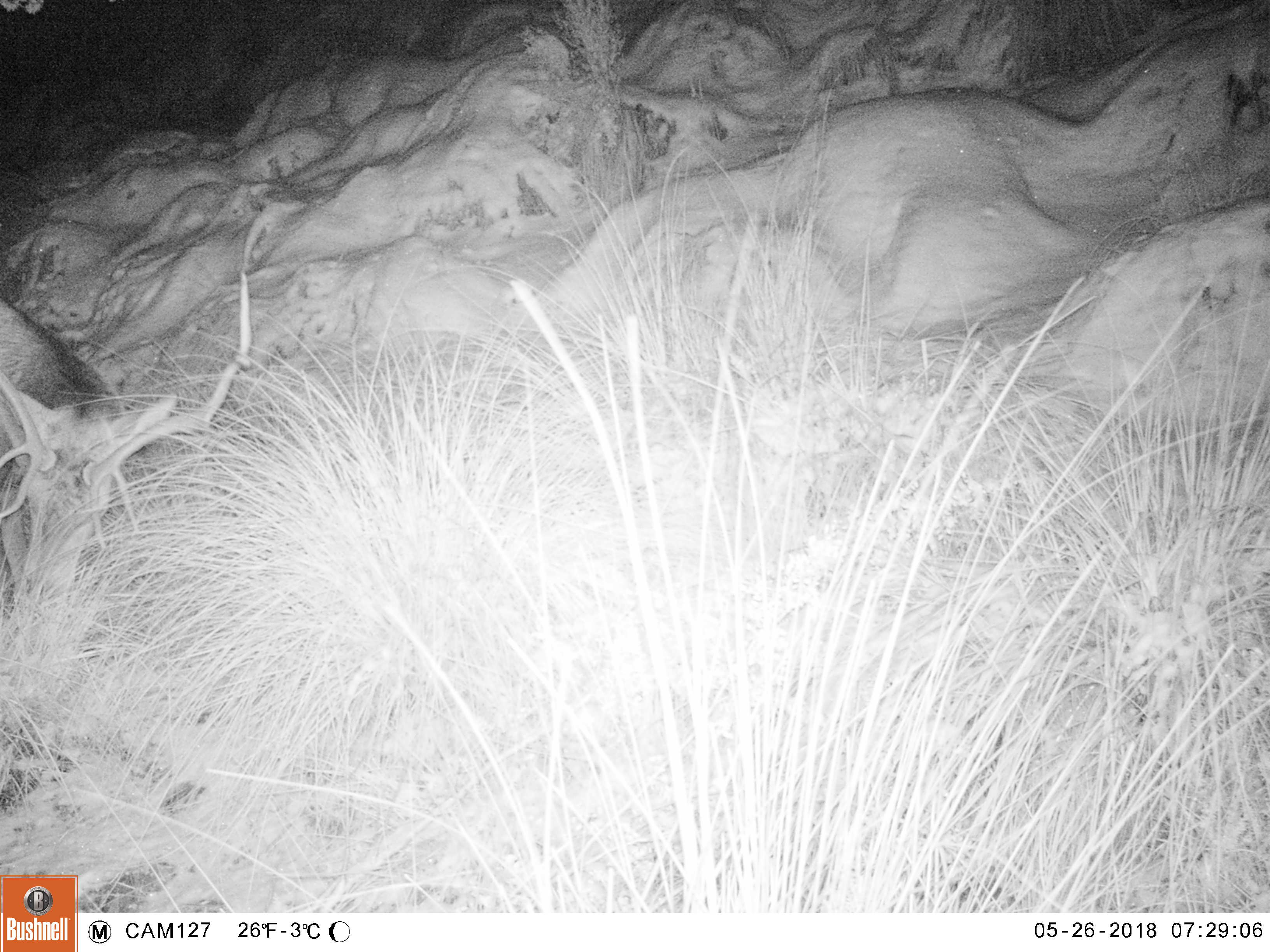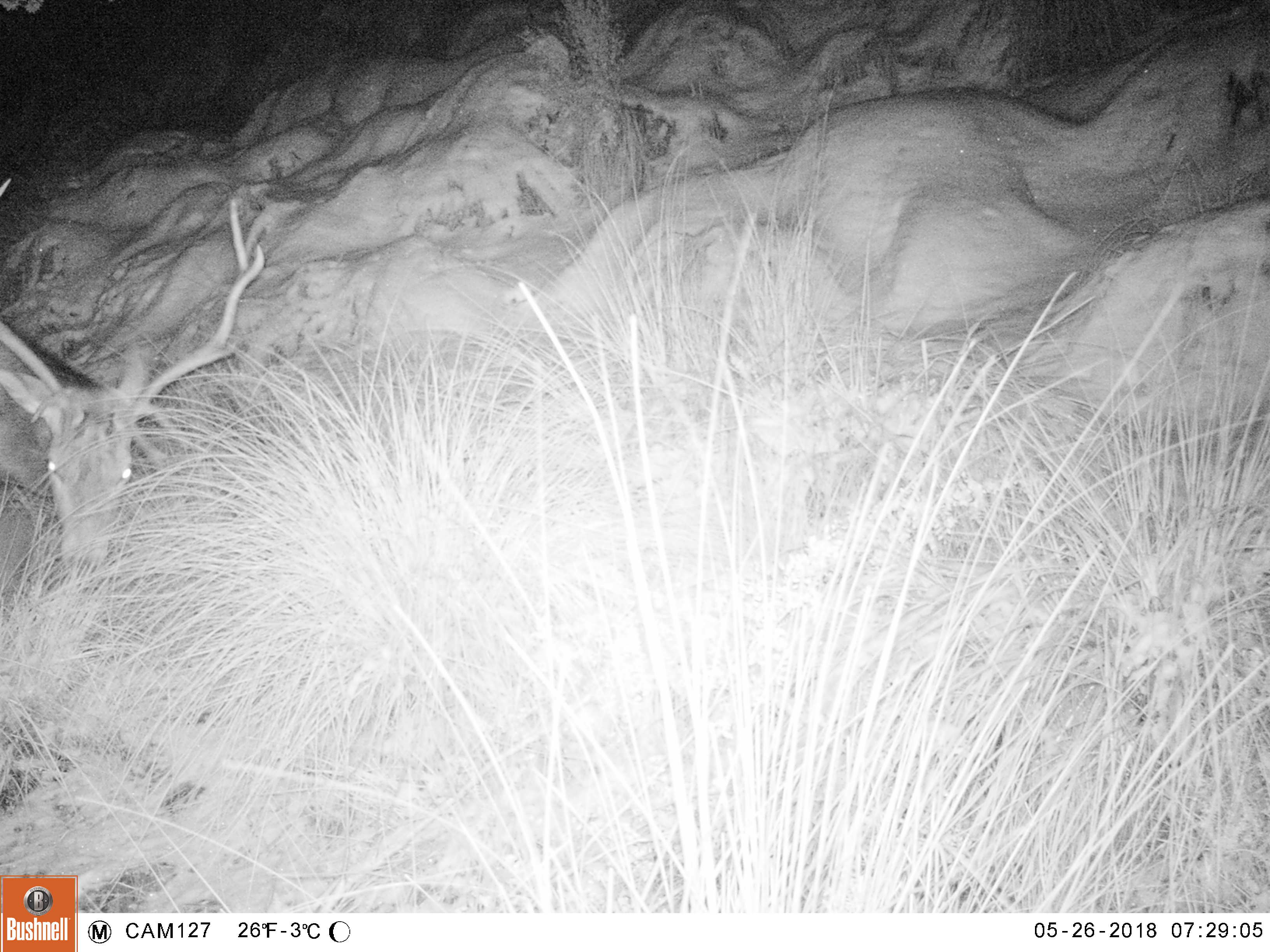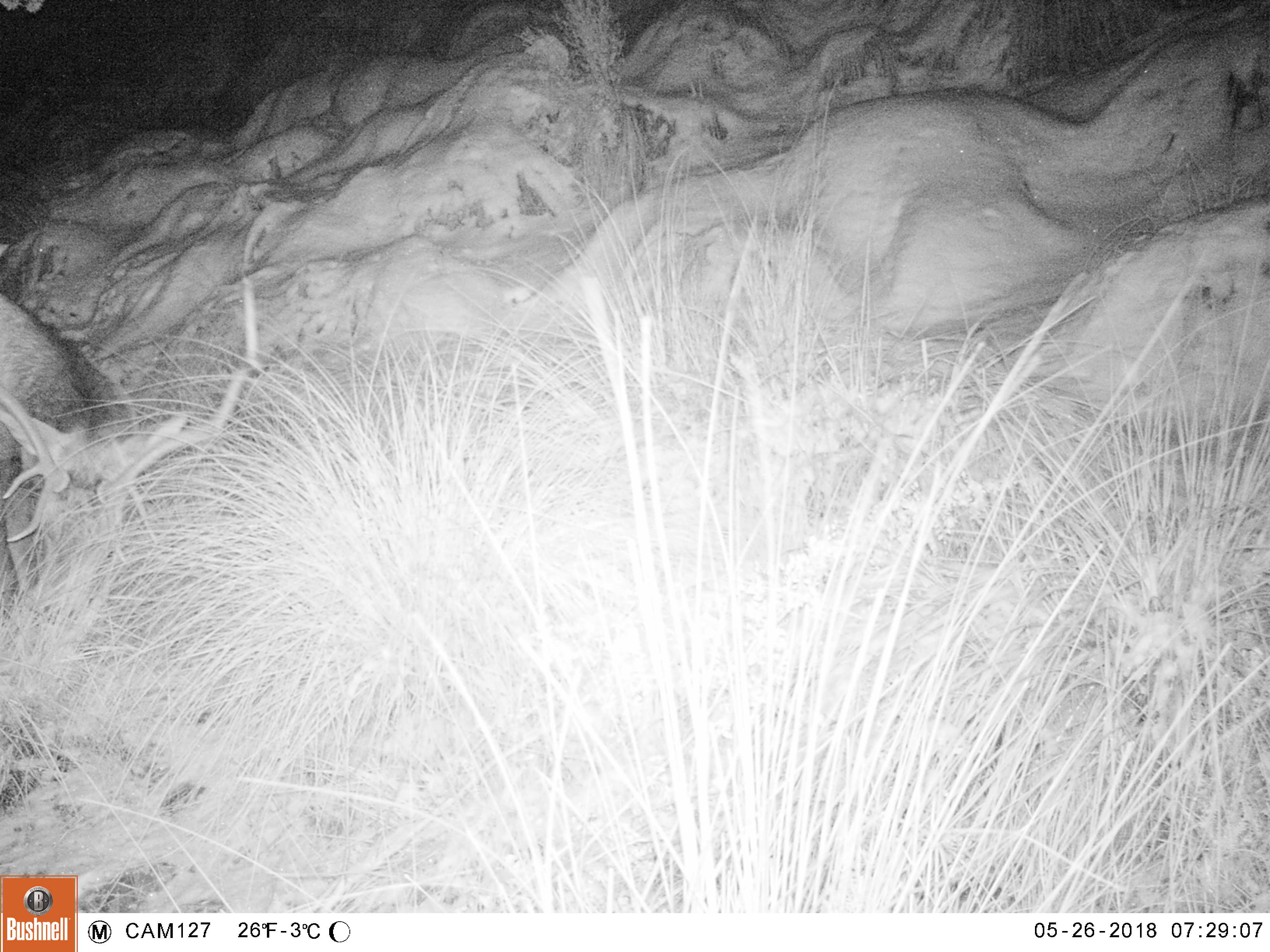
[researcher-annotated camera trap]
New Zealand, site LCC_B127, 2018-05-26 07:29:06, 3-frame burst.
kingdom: Animalia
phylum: Chordata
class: Mammalia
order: Artiodactyla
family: Cervidae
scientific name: Cervidae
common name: deer